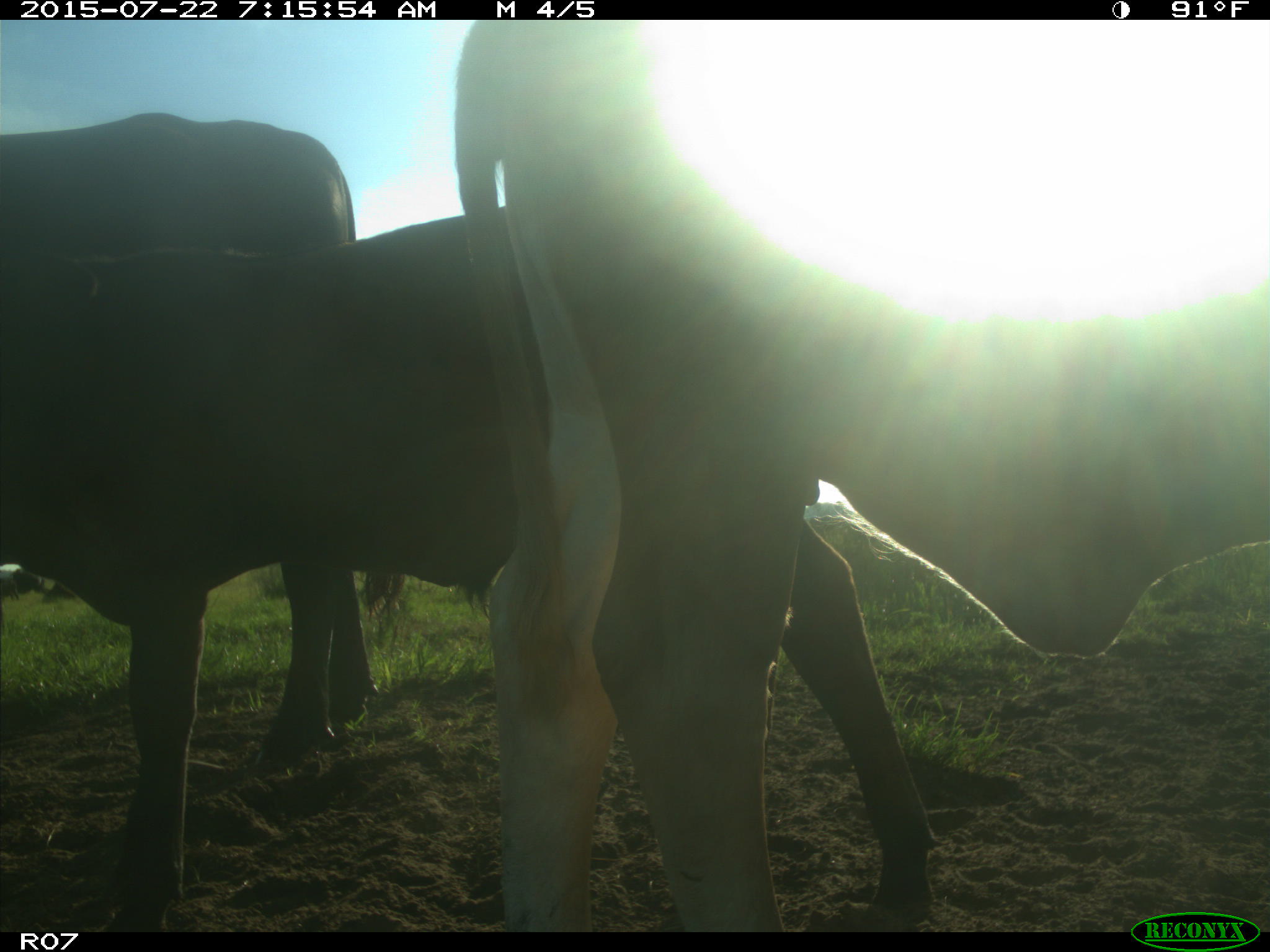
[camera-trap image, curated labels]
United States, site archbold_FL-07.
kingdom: Animalia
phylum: Chordata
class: Mammalia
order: Artiodactyla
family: Suidae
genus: Sus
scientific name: Sus scrofa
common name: wild boar